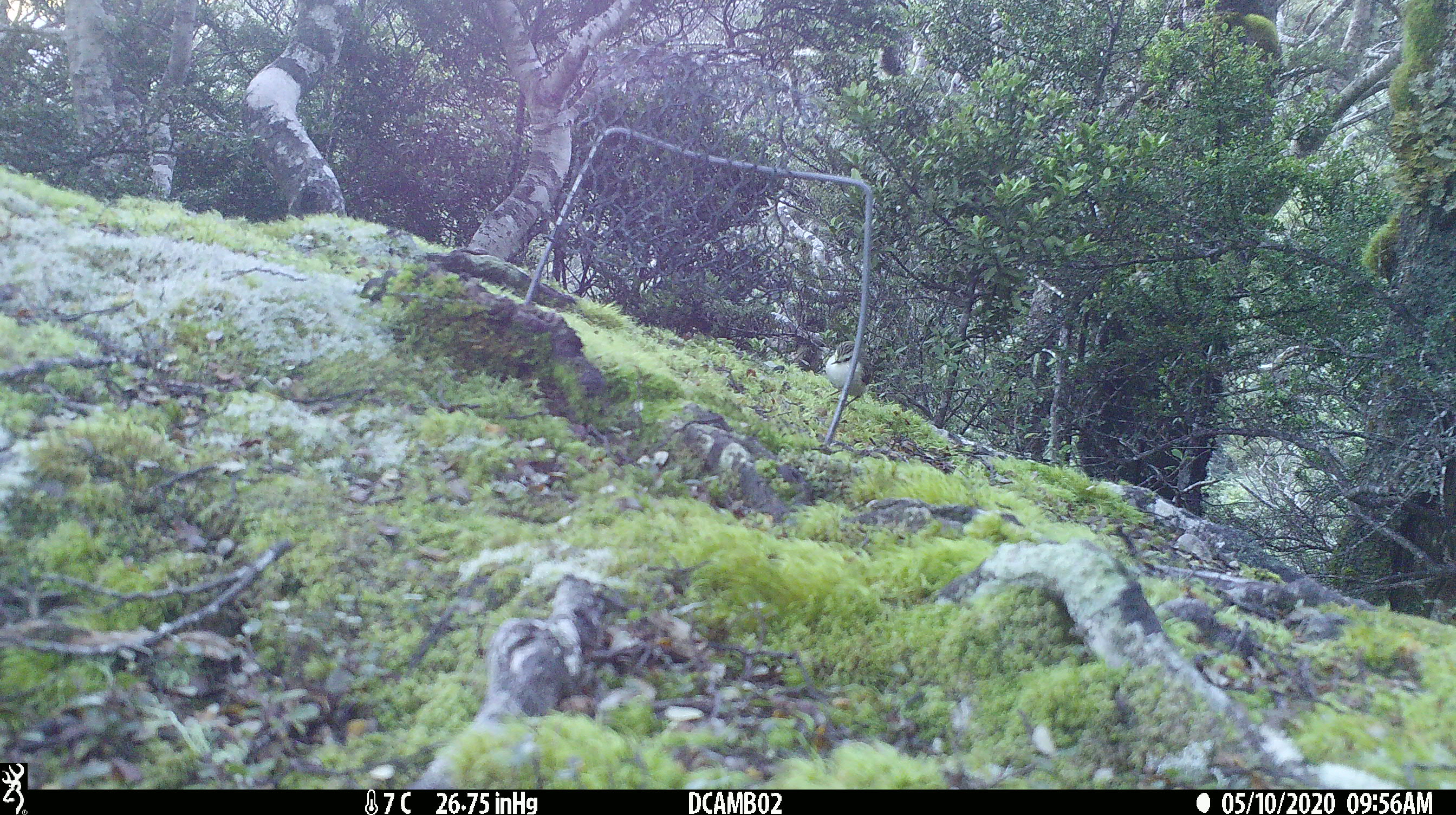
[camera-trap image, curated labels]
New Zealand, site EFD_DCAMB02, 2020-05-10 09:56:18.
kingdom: Animalia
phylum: Chordata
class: Aves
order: Passeriformes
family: Acanthisittidae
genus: Acanthisitta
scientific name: Acanthisitta chloris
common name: rifleman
Rifleman (Acanthisitta chloris).